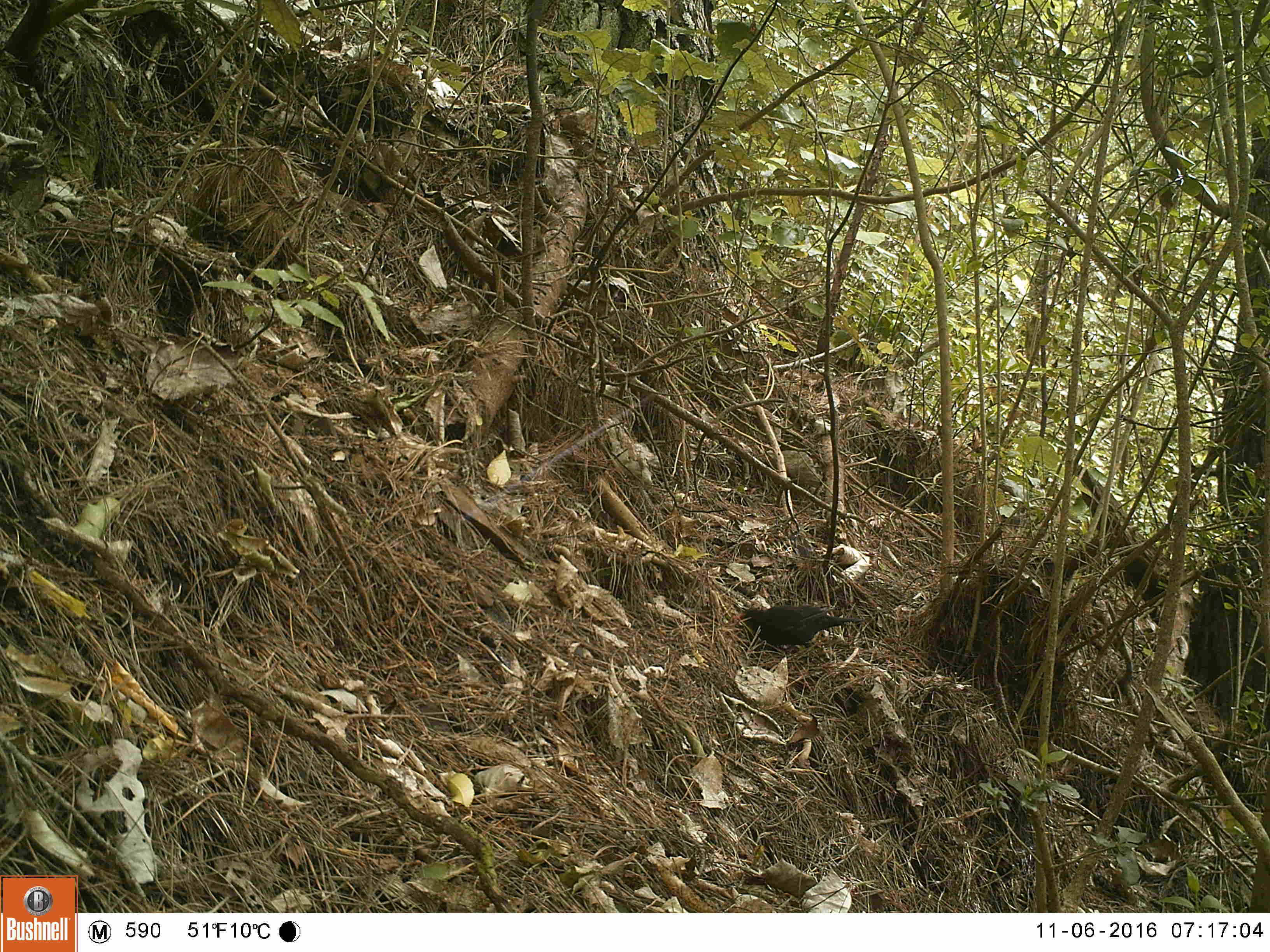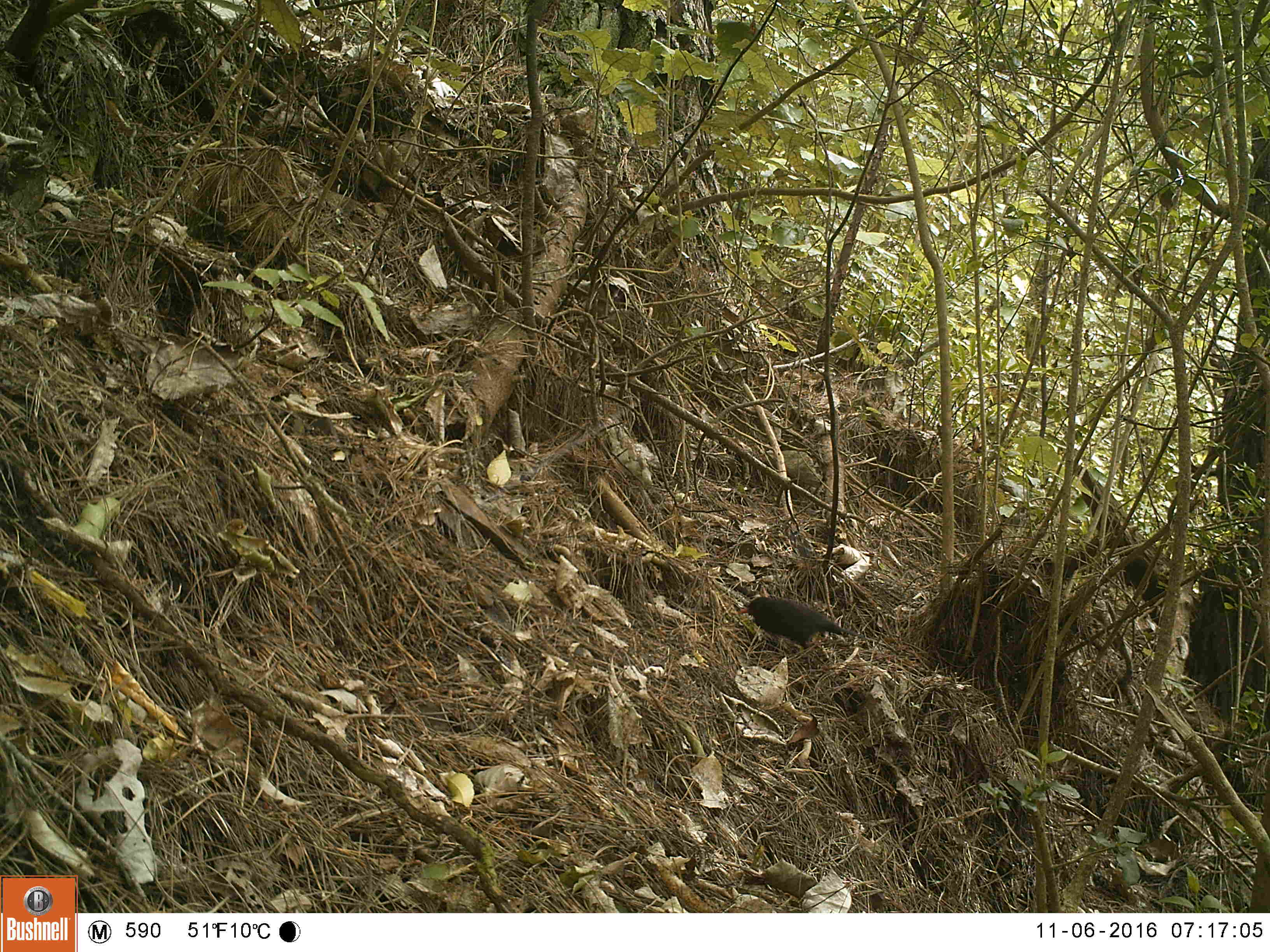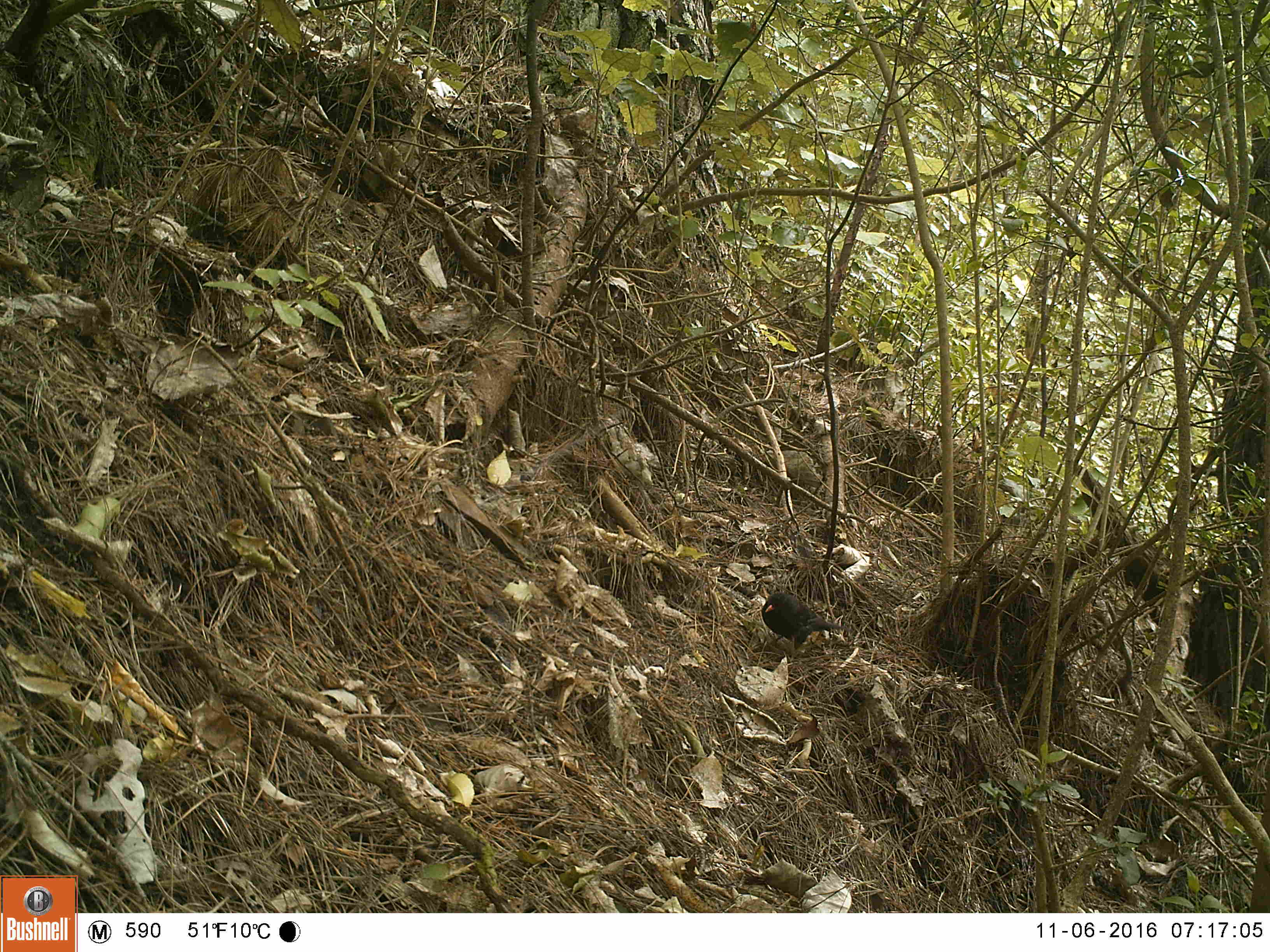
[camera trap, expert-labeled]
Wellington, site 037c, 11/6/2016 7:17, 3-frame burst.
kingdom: Animalia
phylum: Chordata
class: Aves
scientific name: Aves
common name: bird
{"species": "bird (Aves)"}